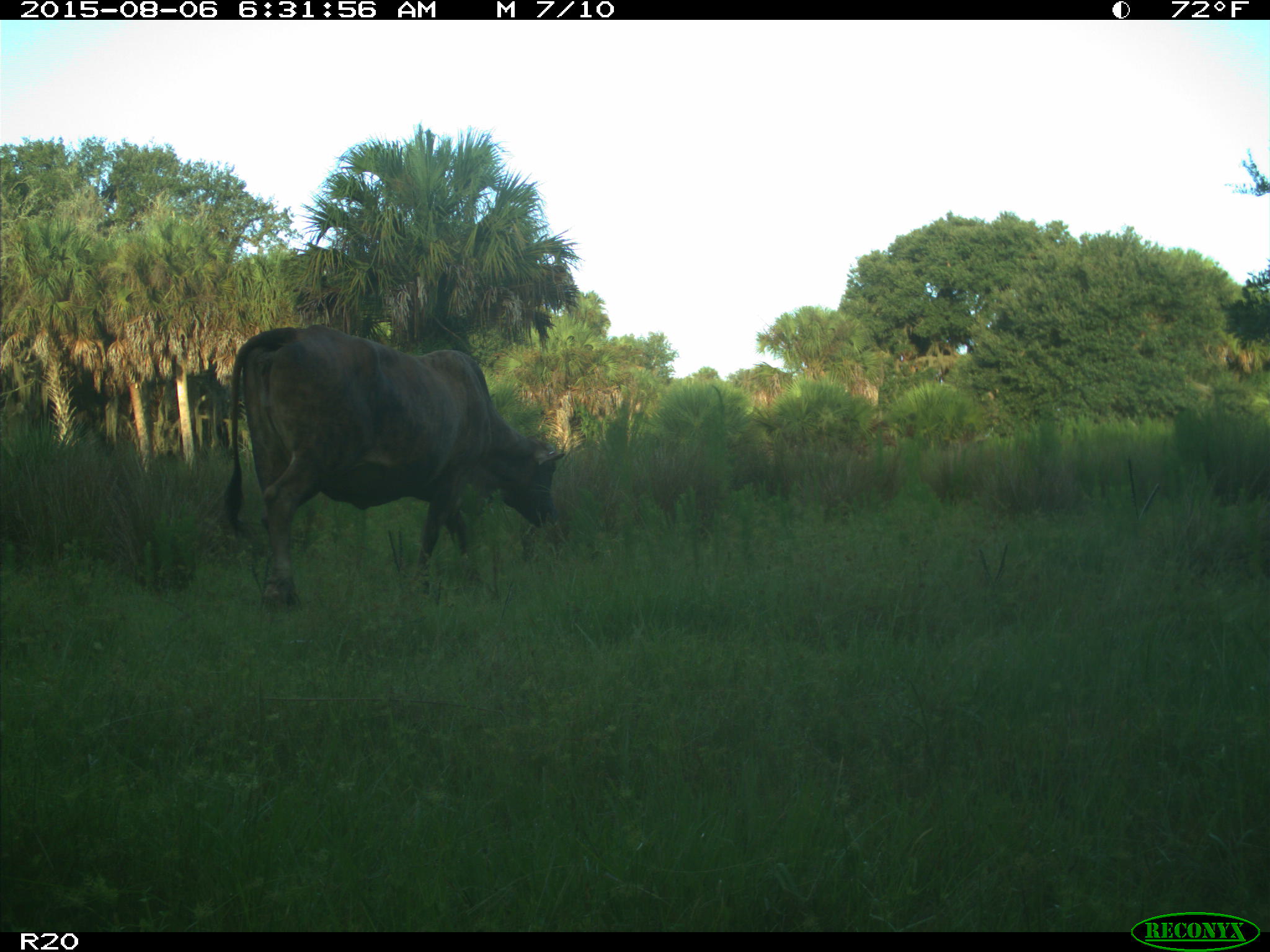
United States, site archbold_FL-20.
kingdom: Animalia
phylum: Chordata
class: Mammalia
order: Artiodactyla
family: Bovidae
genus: Bos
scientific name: Bos taurus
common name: domestic cow